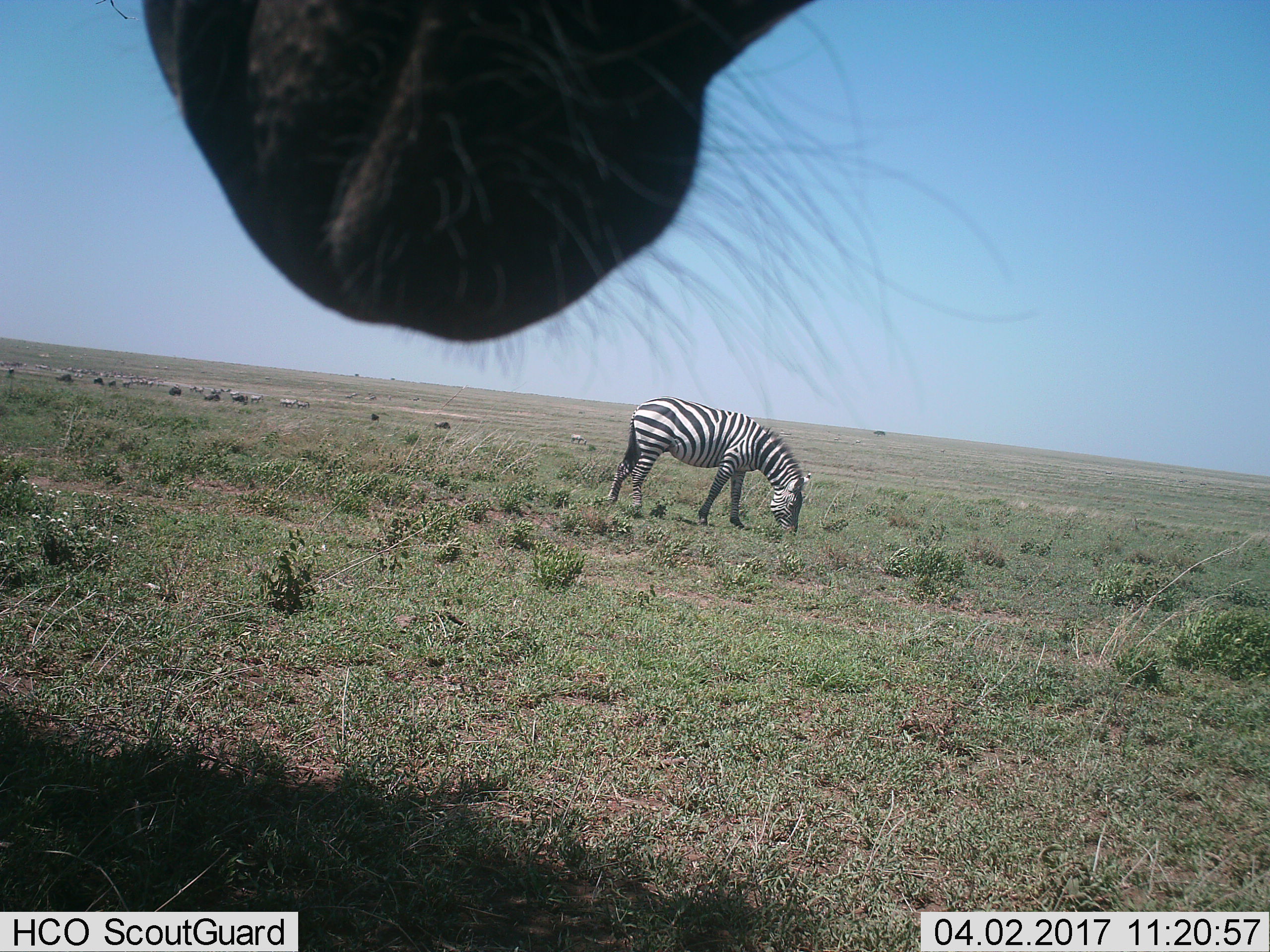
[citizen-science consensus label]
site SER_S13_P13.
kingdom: Animalia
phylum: Chordata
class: Mammalia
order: Perissodactyla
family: Equidae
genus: Equus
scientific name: Equus quagga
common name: plains zebra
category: zebraplains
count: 2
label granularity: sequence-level